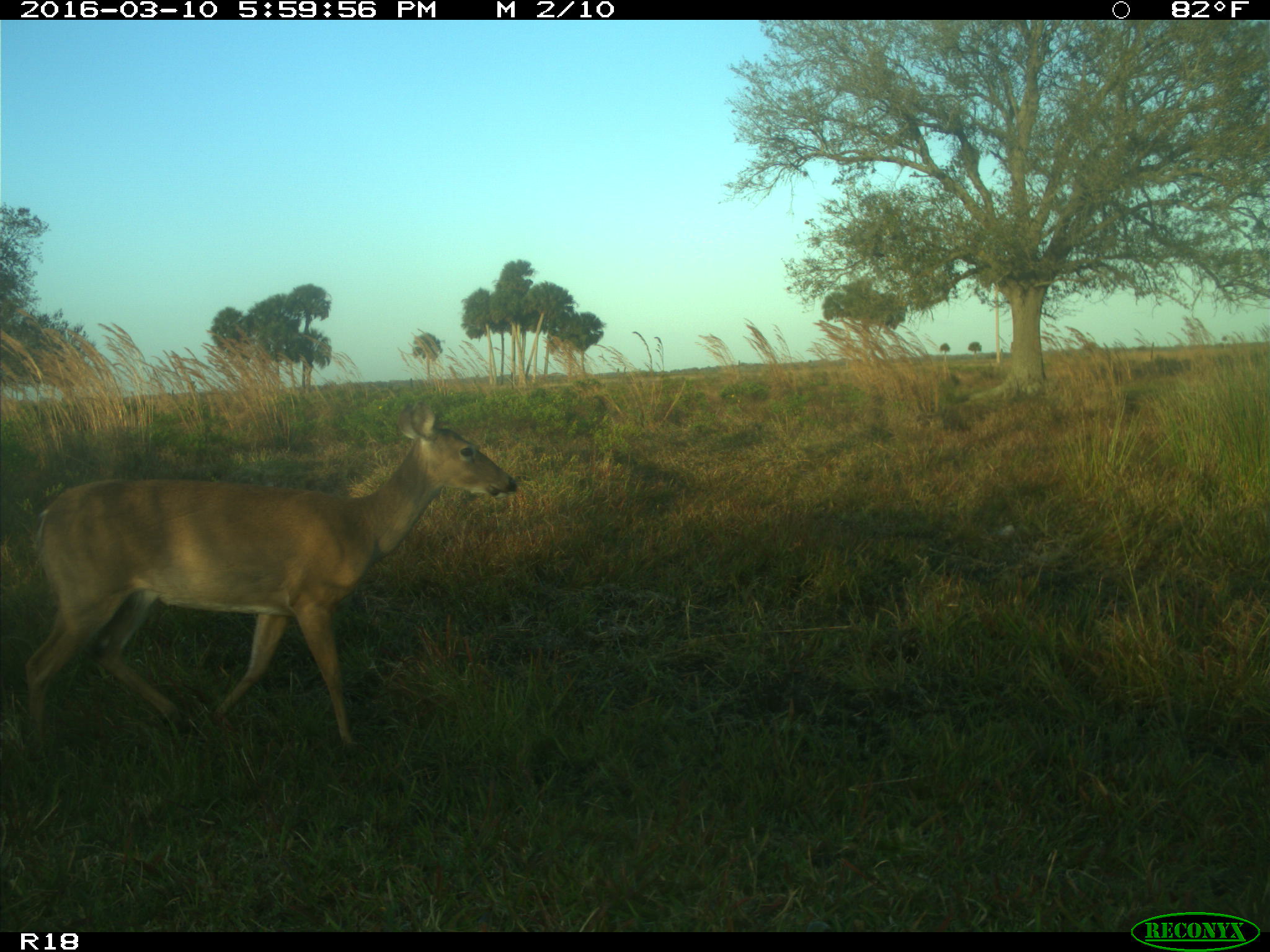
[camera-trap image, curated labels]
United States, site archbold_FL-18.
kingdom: Animalia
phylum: Chordata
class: Mammalia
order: Artiodactyla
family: Cervidae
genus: Odocoileus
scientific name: Odocoileus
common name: deer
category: unidentified deer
Unidentified deer (deer) (Odocoileus).